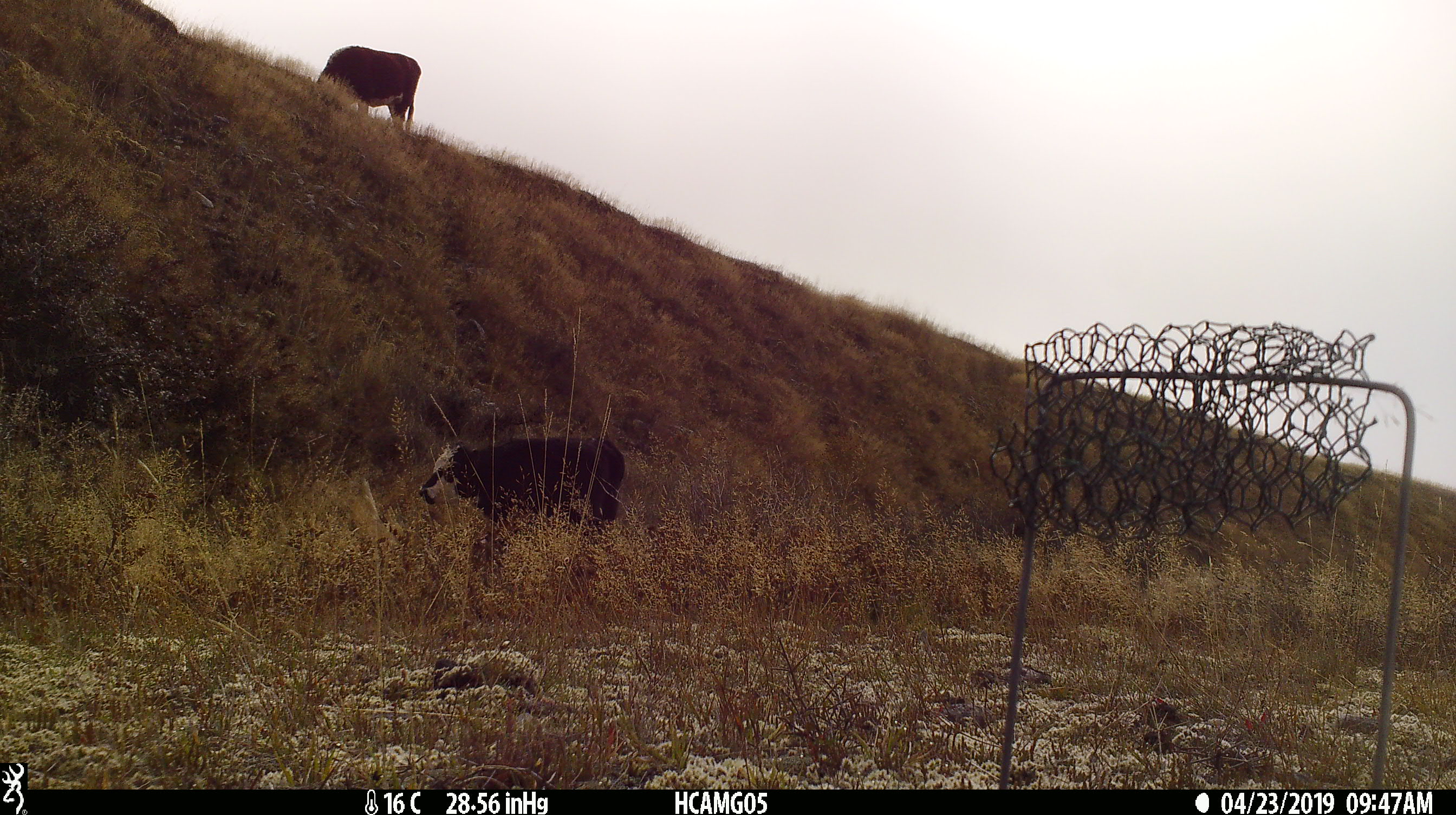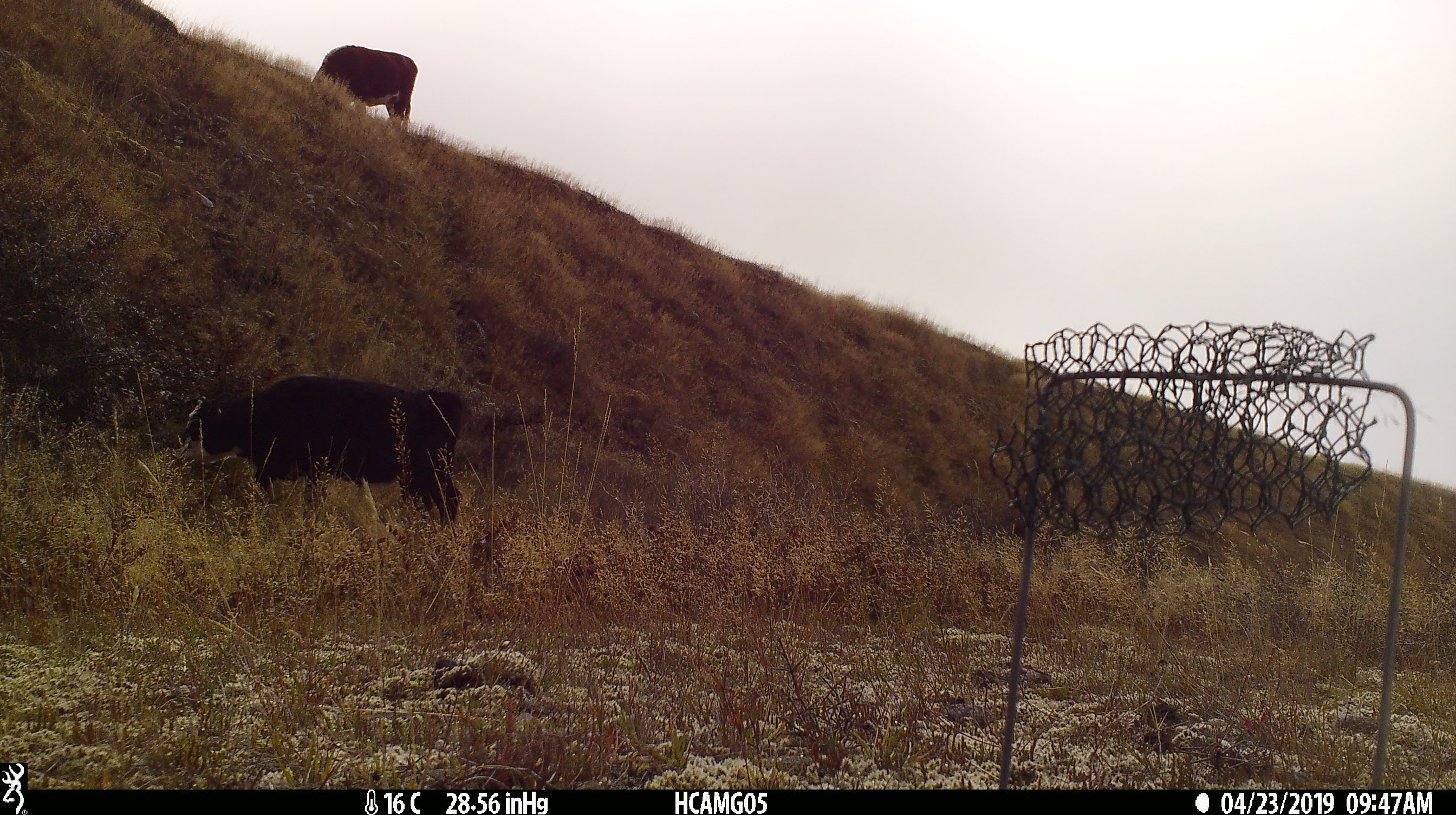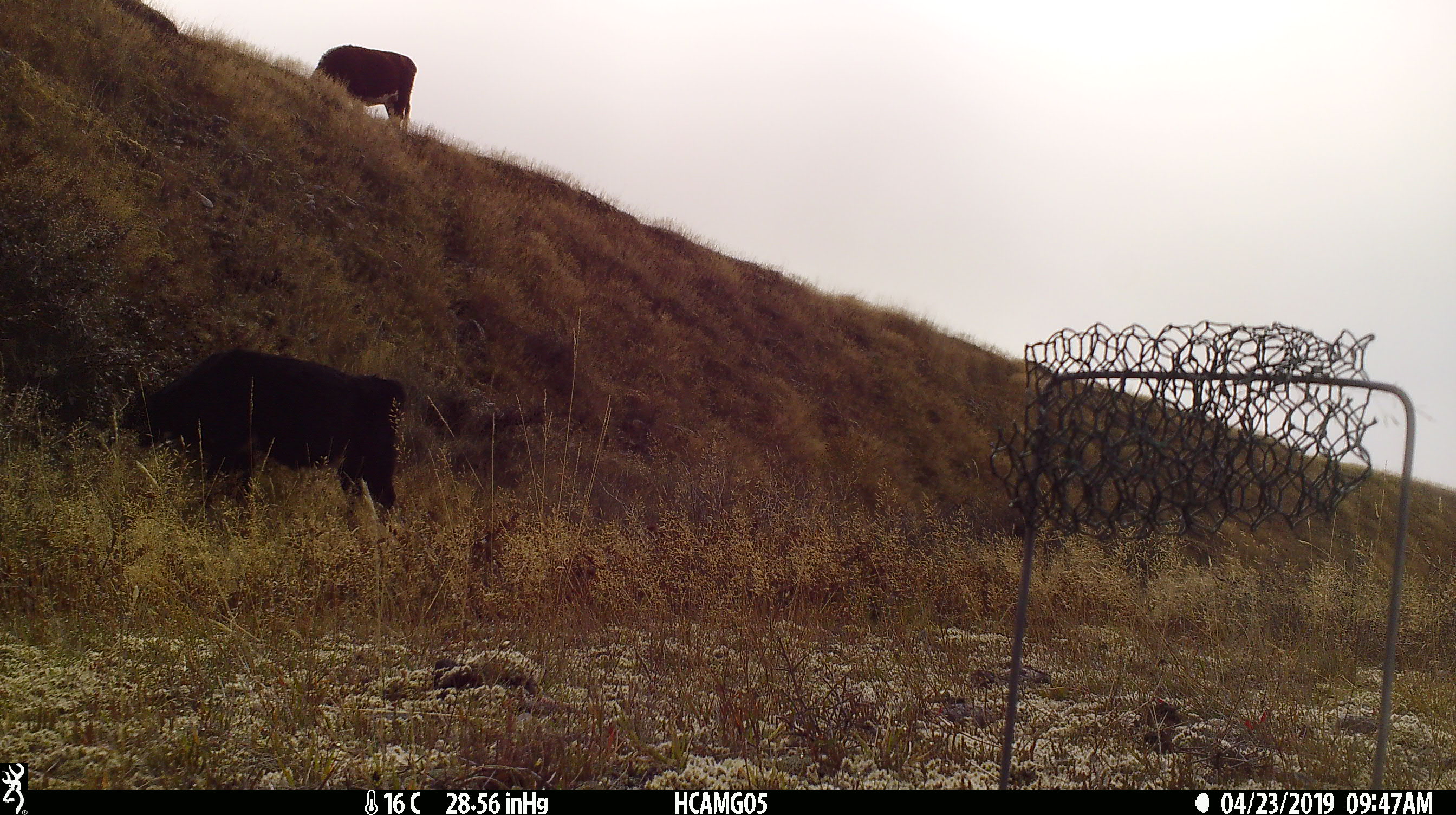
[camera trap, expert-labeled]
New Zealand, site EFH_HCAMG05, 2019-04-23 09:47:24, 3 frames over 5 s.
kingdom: Animalia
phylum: Chordata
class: Mammalia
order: Artiodactyla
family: Bovidae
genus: Bos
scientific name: Bos taurus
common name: domestic cow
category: cow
Cow (domestic cow) (Bos taurus).